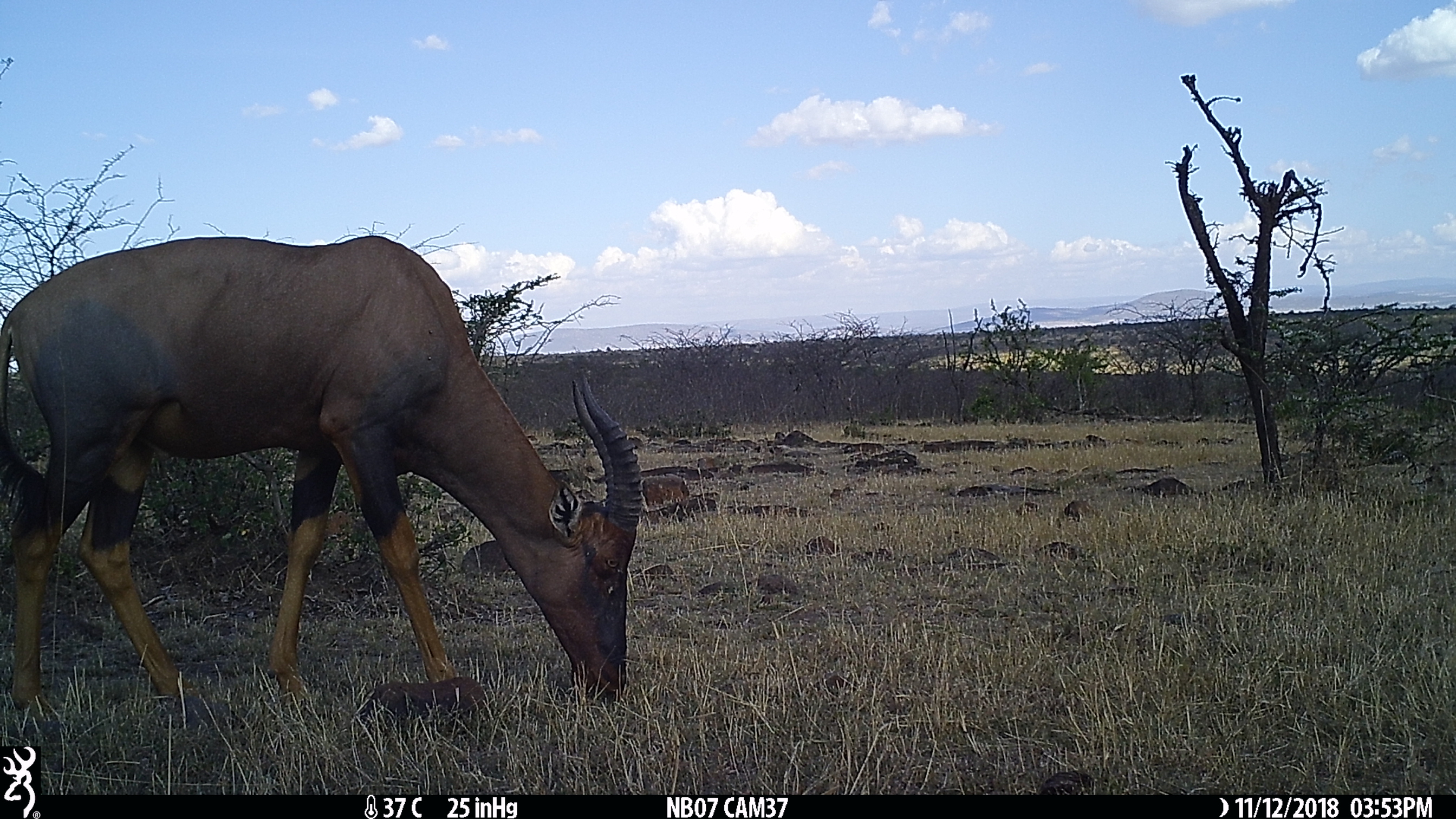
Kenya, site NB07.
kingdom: Animalia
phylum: Chordata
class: Mammalia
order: Artiodactyla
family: Bovidae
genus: Damaliscus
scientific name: Damaliscus lunatus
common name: topi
Topi (Damaliscus lunatus).